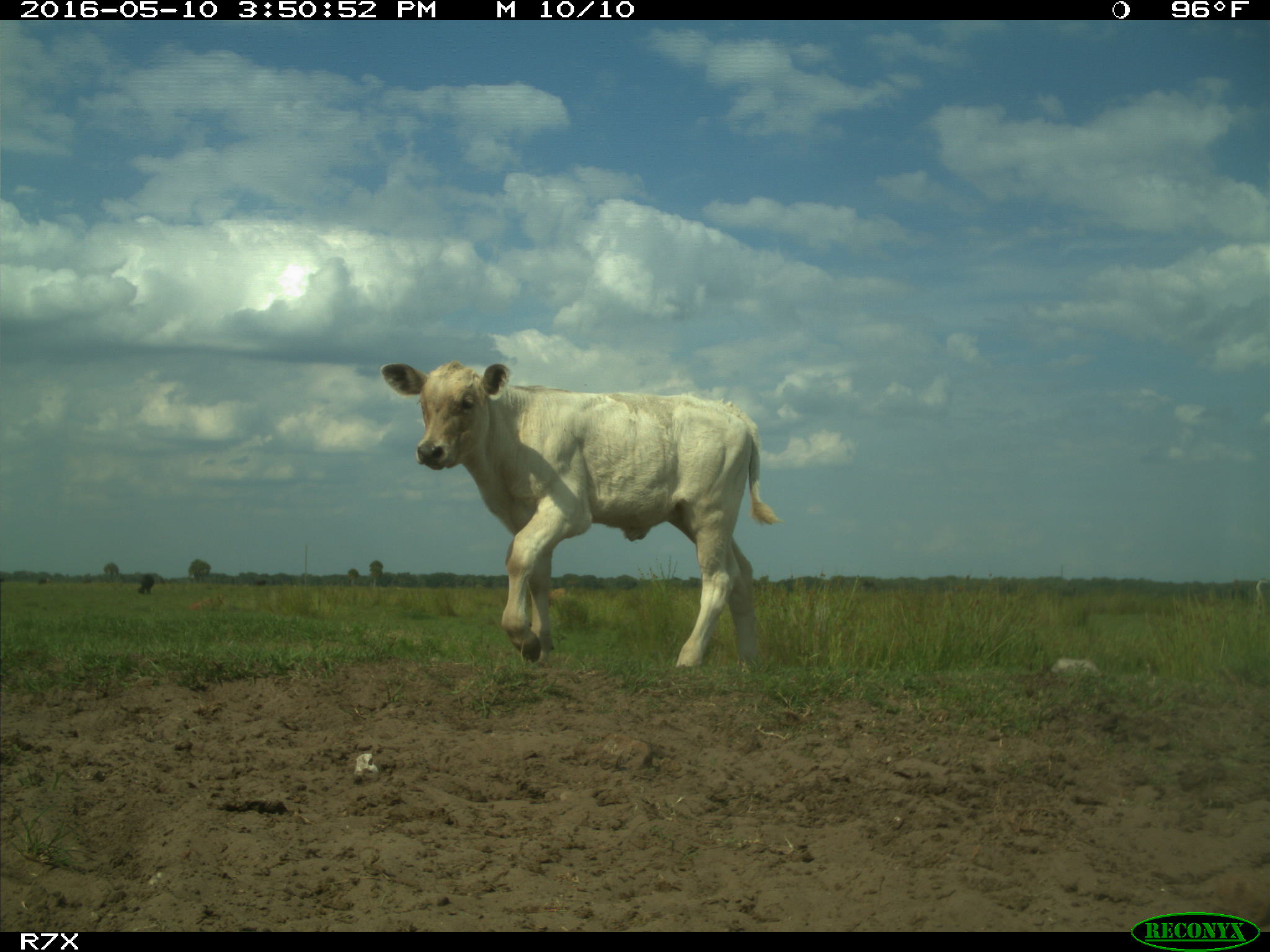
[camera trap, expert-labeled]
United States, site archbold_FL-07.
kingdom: Animalia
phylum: Chordata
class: Mammalia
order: Artiodactyla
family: Bovidae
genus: Bos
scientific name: Bos taurus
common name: domestic cow